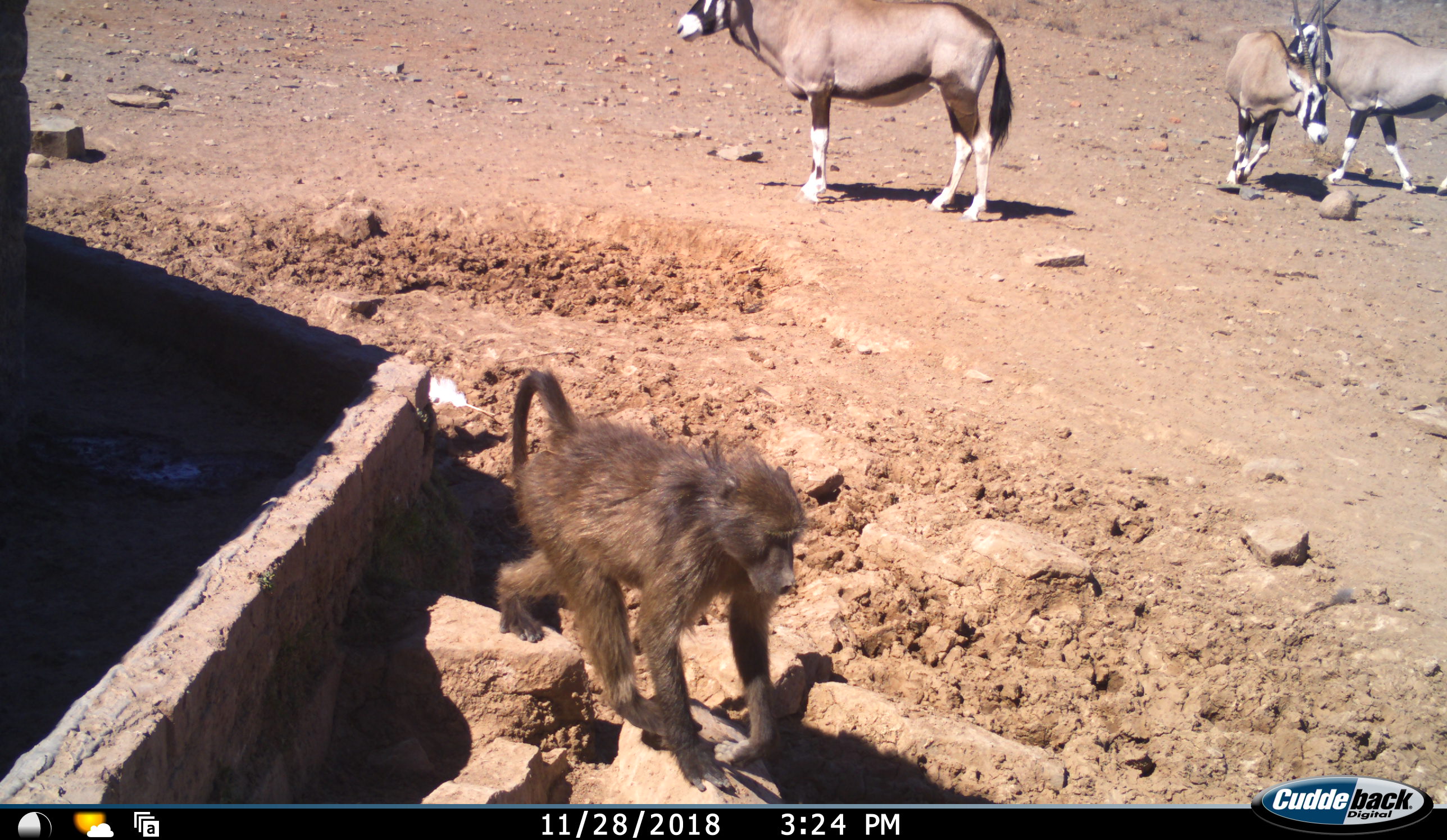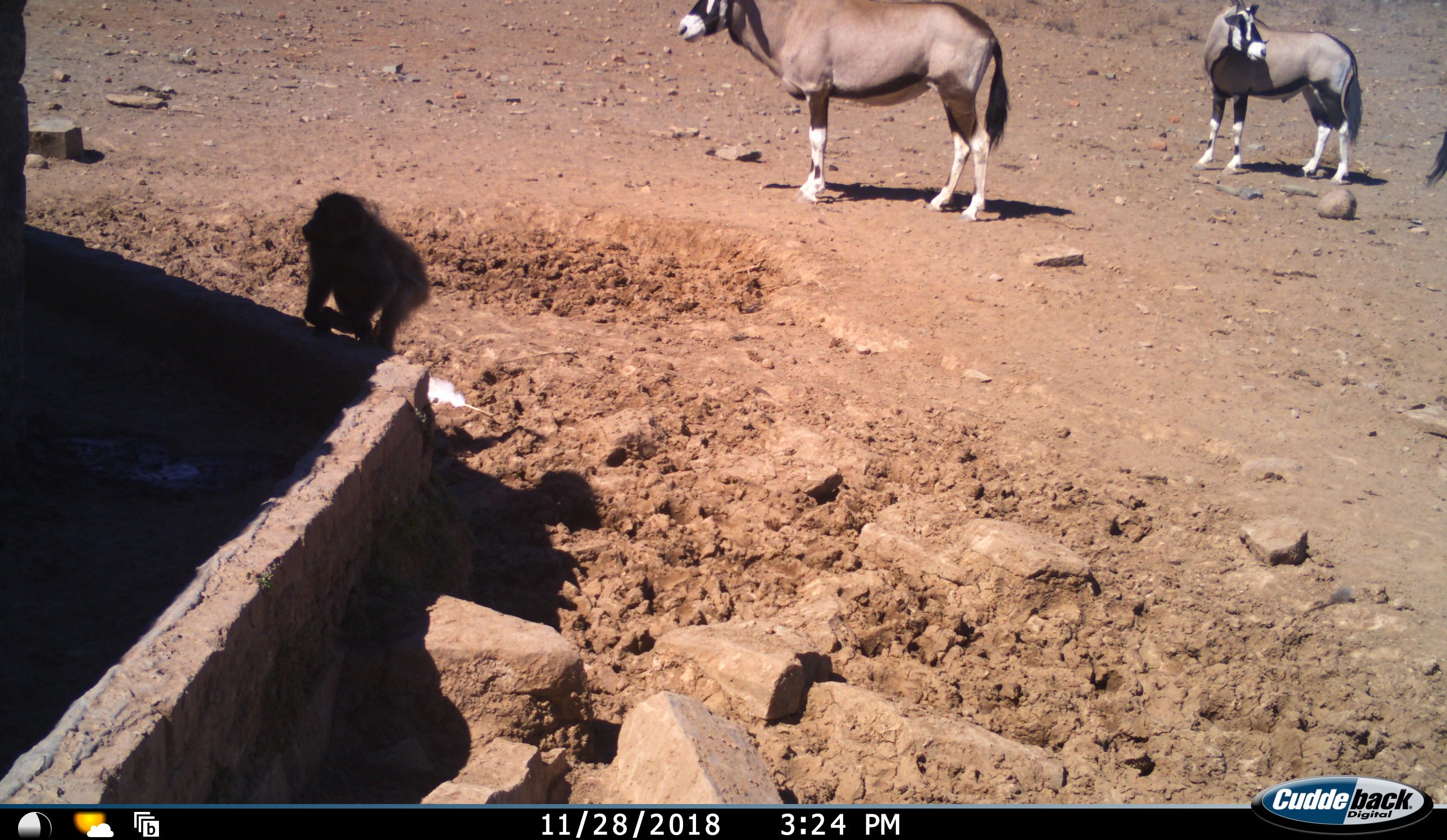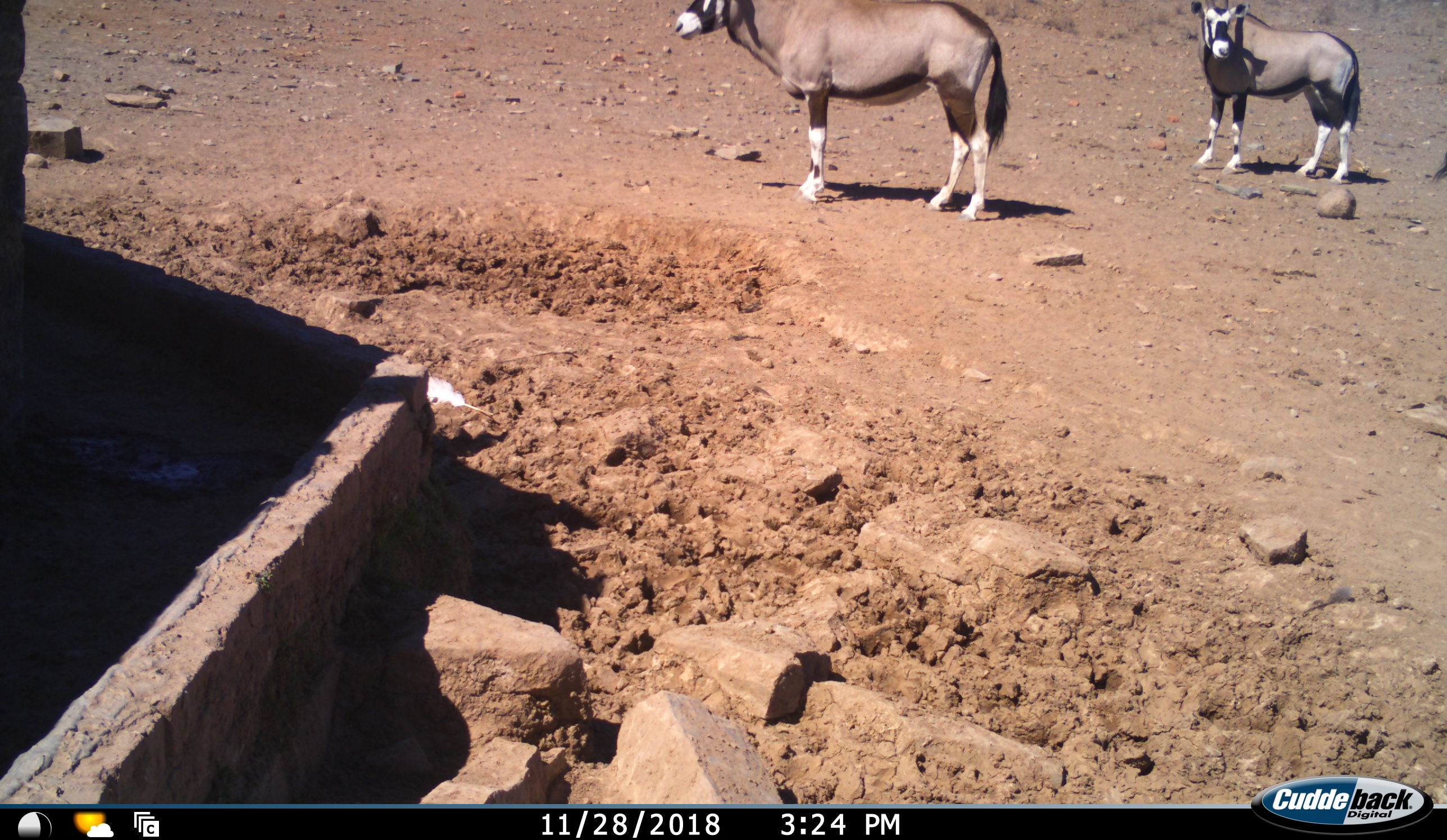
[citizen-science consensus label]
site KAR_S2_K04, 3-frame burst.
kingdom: Animalia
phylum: Chordata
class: Mammalia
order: Primates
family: Cercopithecidae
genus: Papio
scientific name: Papio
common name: baboon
Baboon (Papio), count 1. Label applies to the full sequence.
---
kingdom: Animalia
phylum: Chordata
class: Mammalia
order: Artiodactyla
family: Bovidae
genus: Oryx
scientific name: Oryx gazella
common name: gemsbok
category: oryx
Oryx (gemsbok) (Oryx gazella), count 3. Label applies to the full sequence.